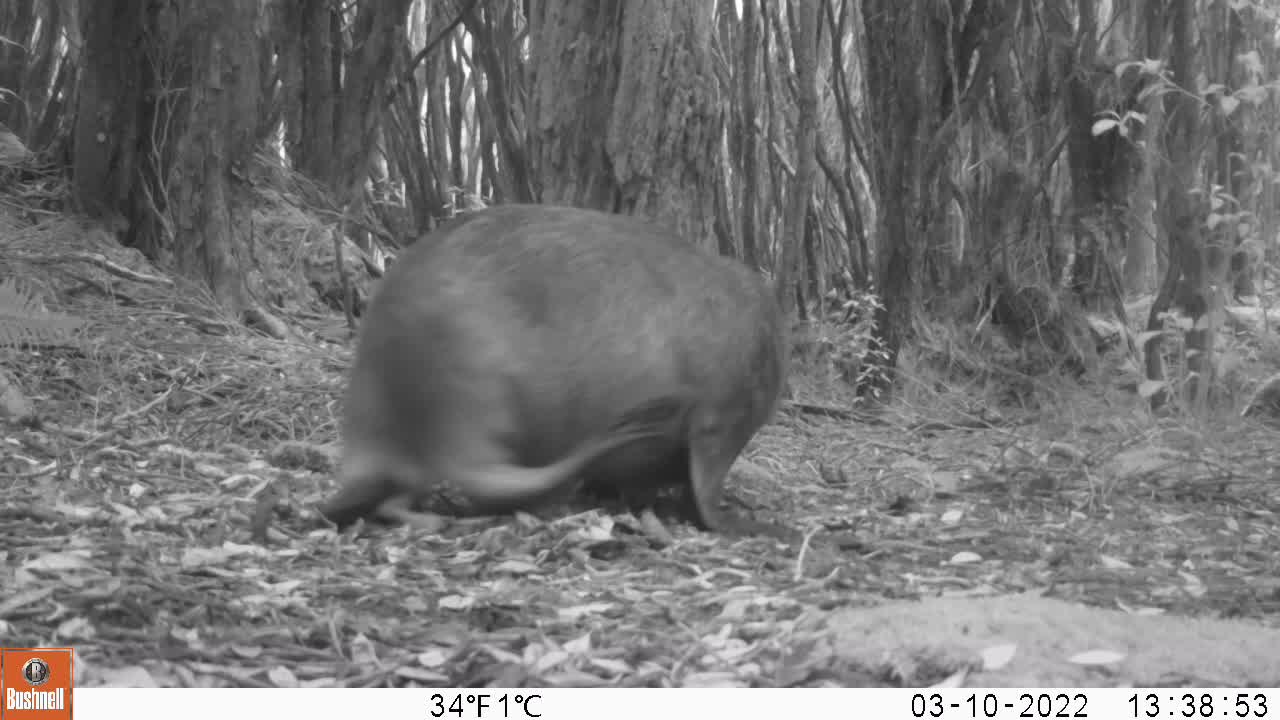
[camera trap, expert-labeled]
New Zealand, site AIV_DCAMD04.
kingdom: Animalia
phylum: Chordata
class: Mammalia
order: Carnivora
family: Otariidae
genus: Phocarctos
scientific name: Phocarctos hookeri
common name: new zealand sea lion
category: sealion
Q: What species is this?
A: Sealion (new zealand sea lion) (Phocarctos hookeri).